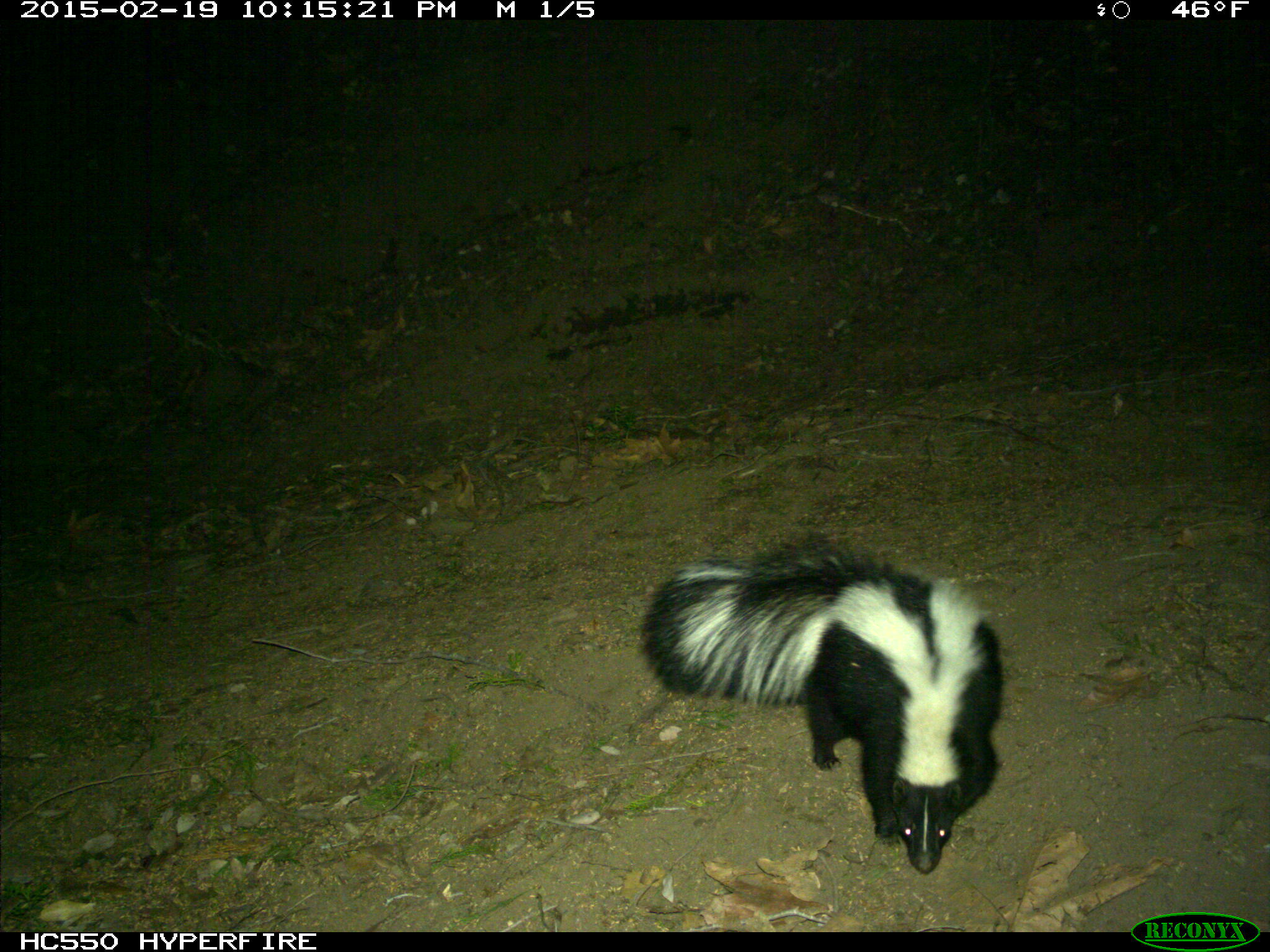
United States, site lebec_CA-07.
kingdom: Animalia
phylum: Chordata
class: Mammalia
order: Carnivora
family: Mephitidae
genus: Mephitis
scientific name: Mephitis mephitis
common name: striped skunk